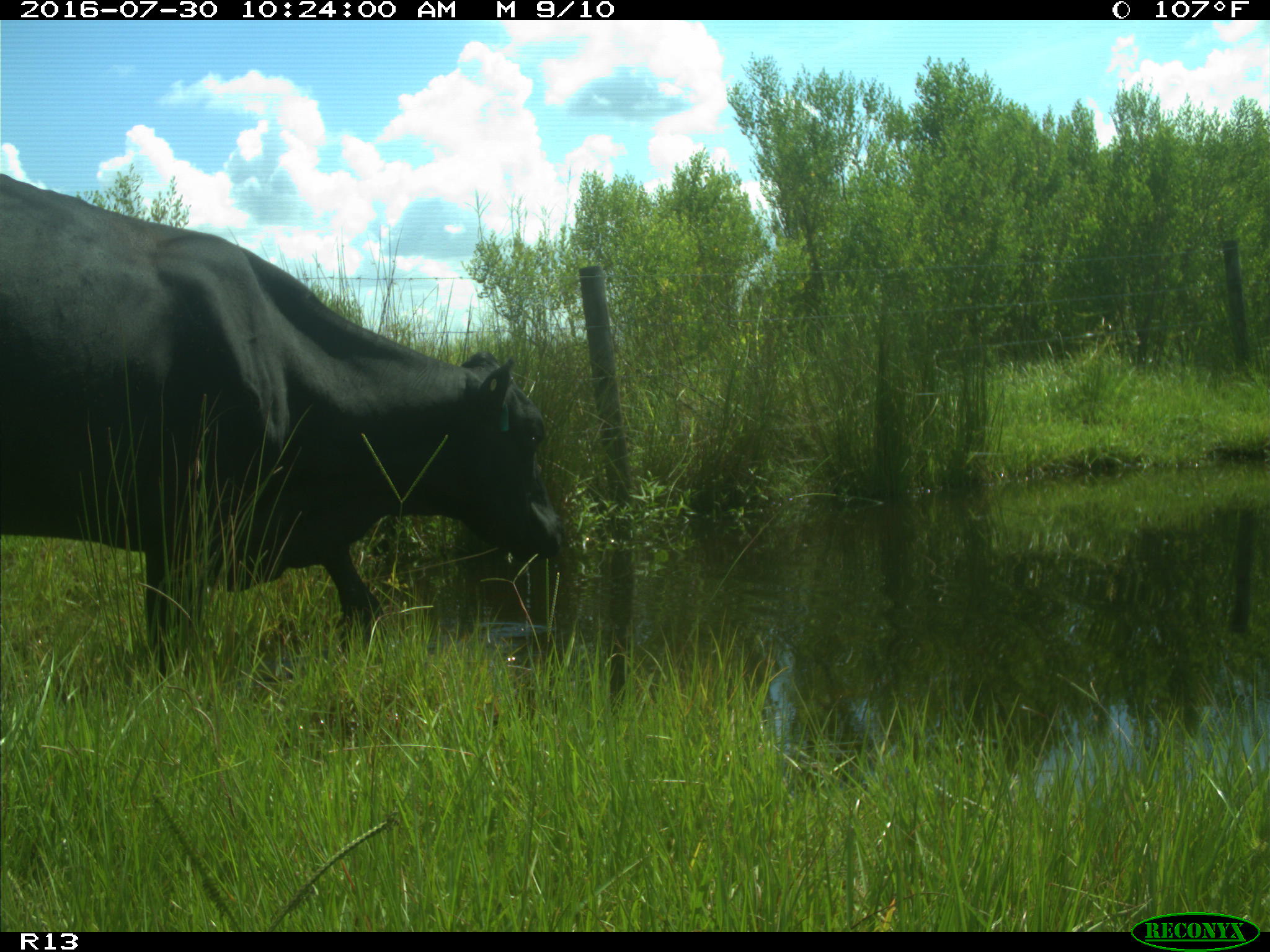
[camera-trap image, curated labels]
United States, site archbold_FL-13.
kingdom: Animalia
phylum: Chordata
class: Mammalia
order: Artiodactyla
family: Bovidae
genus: Bos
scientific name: Bos taurus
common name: domestic cow